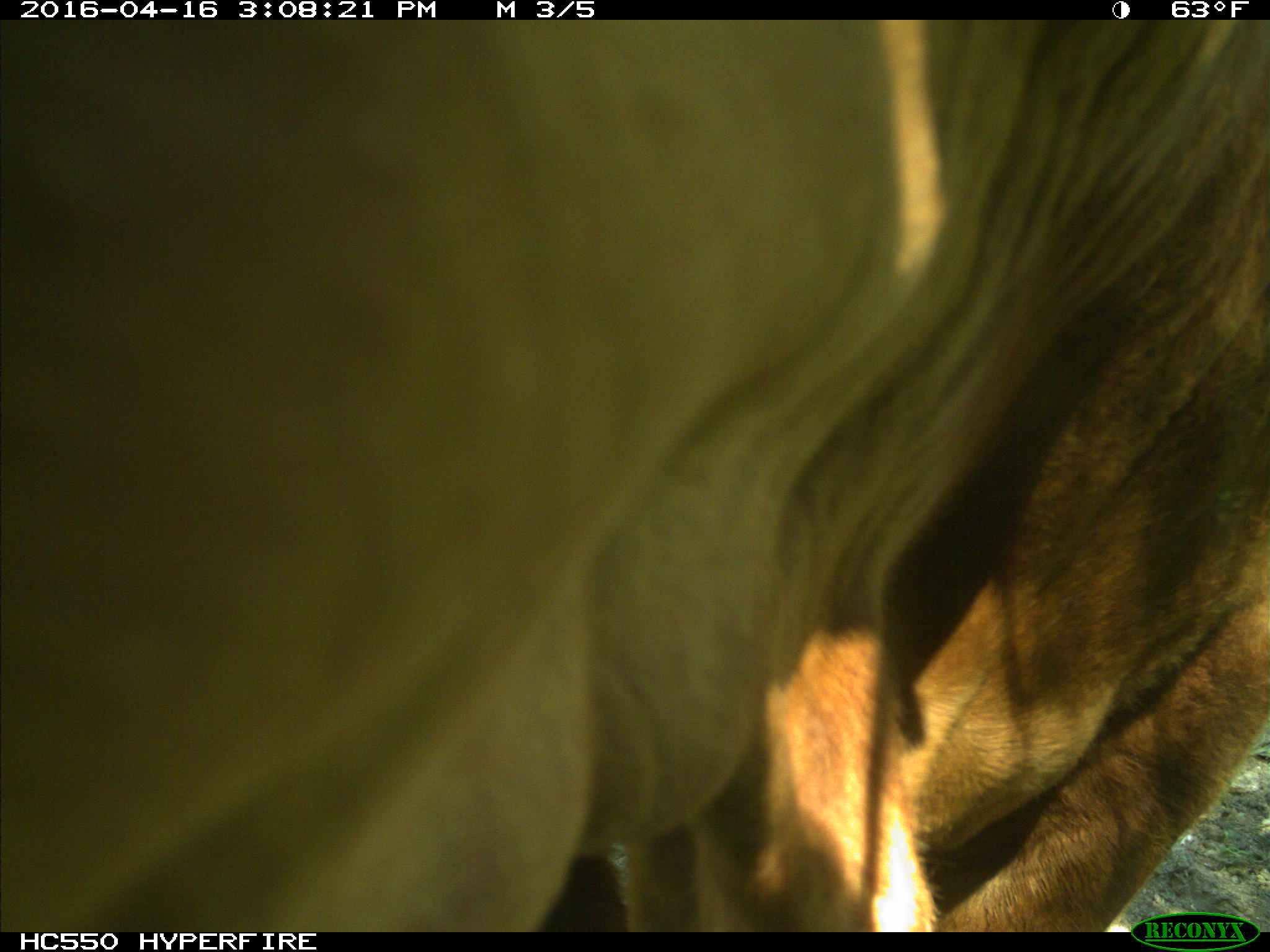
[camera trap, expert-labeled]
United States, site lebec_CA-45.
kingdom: Animalia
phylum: Chordata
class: Mammalia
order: Artiodactyla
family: Bovidae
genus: Bos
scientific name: Bos taurus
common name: domestic cow